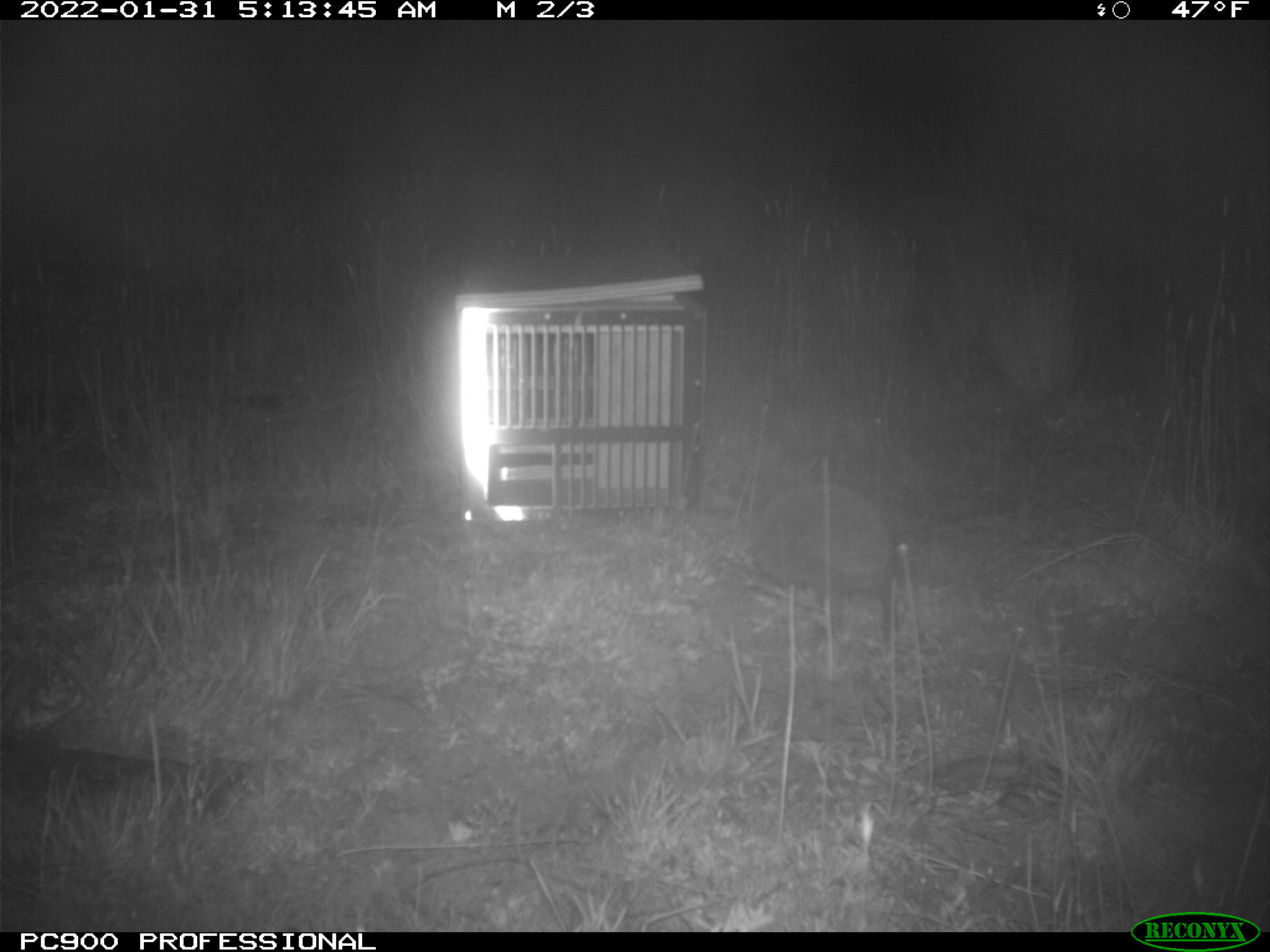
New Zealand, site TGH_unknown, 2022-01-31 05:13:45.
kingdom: Animalia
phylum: Chordata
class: Mammalia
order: Eulipotyphla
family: Erinaceidae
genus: Erinaceus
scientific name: Erinaceus europaeus europaeus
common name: european hedgehog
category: hedgehog